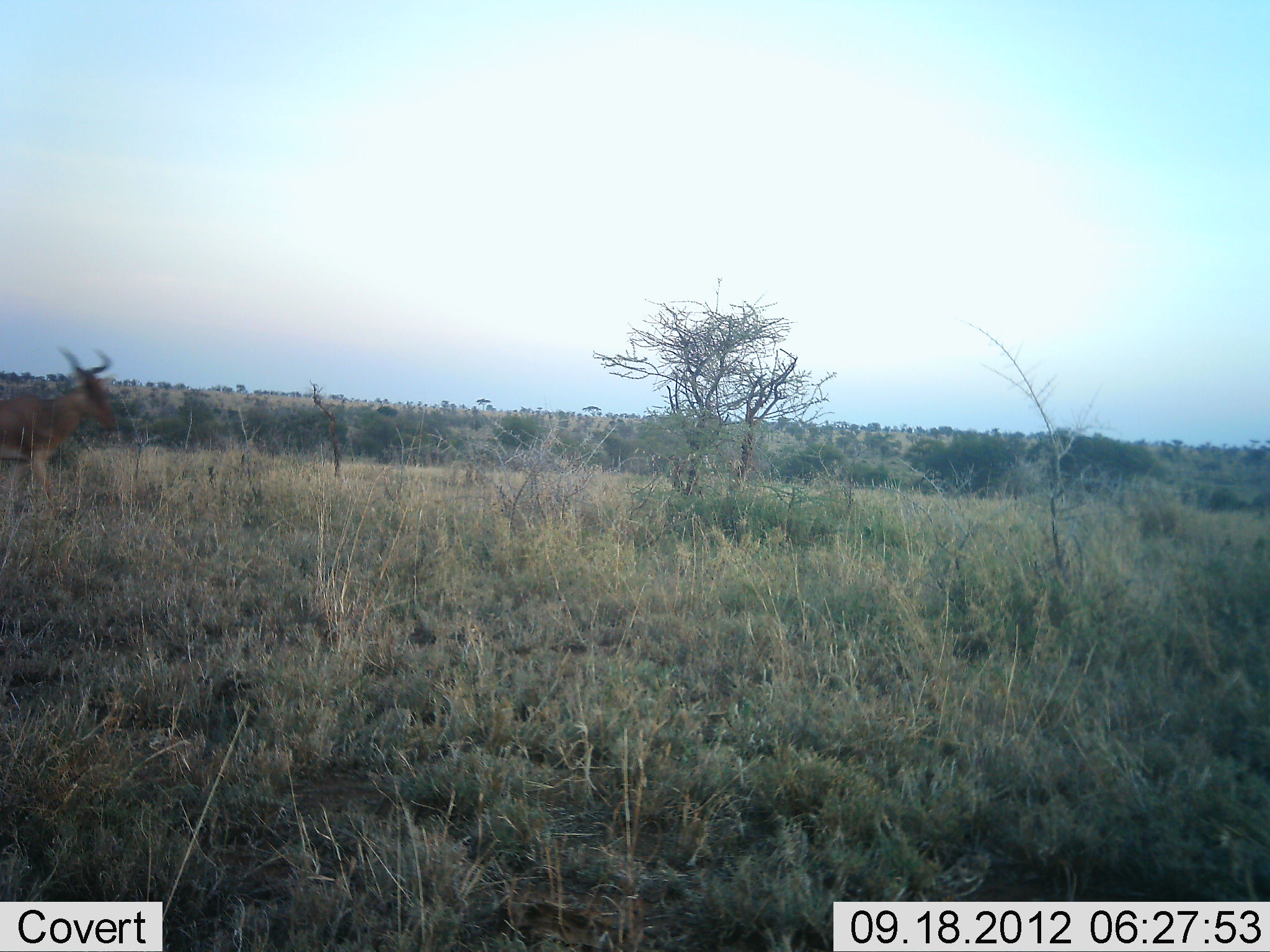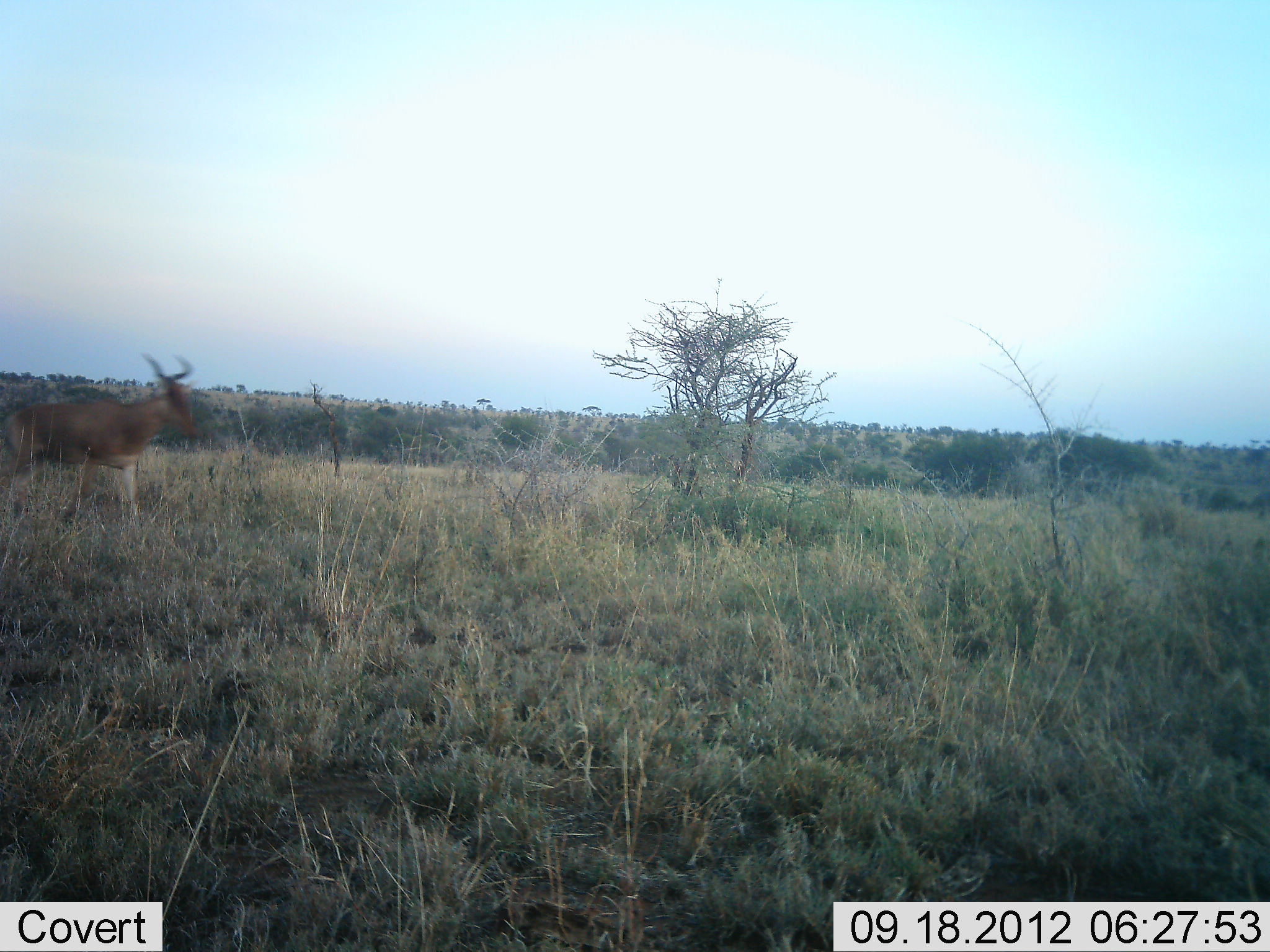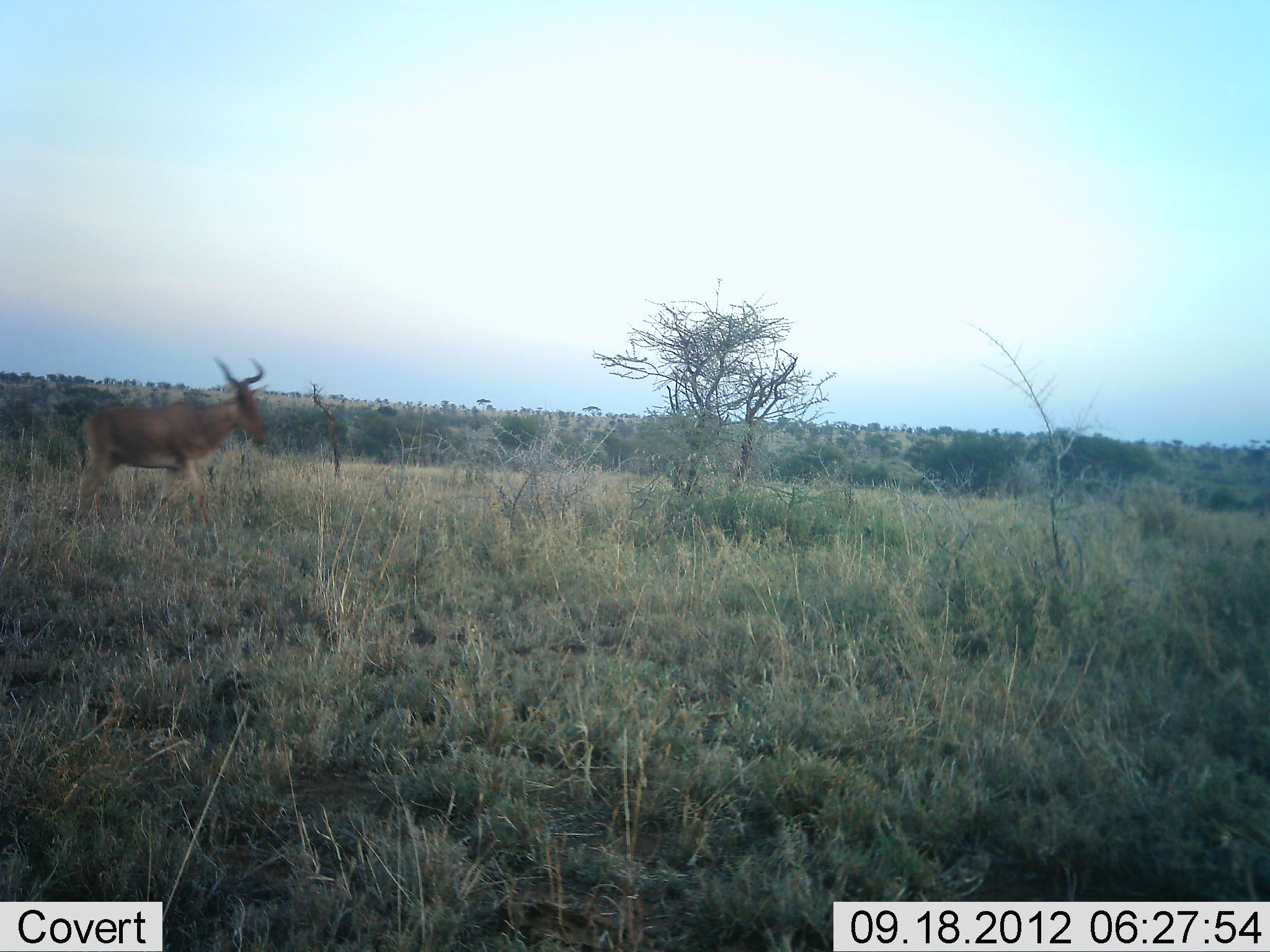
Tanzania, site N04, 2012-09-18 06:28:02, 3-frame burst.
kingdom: Animalia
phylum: Chordata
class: Mammalia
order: Artiodactyla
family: Bovidae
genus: Alcelaphus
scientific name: Alcelaphus buselaphus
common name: hartebeest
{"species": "hartebeest (Alcelaphus buselaphus)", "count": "1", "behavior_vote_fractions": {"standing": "0%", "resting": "0%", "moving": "100%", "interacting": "0%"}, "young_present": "0%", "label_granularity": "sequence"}